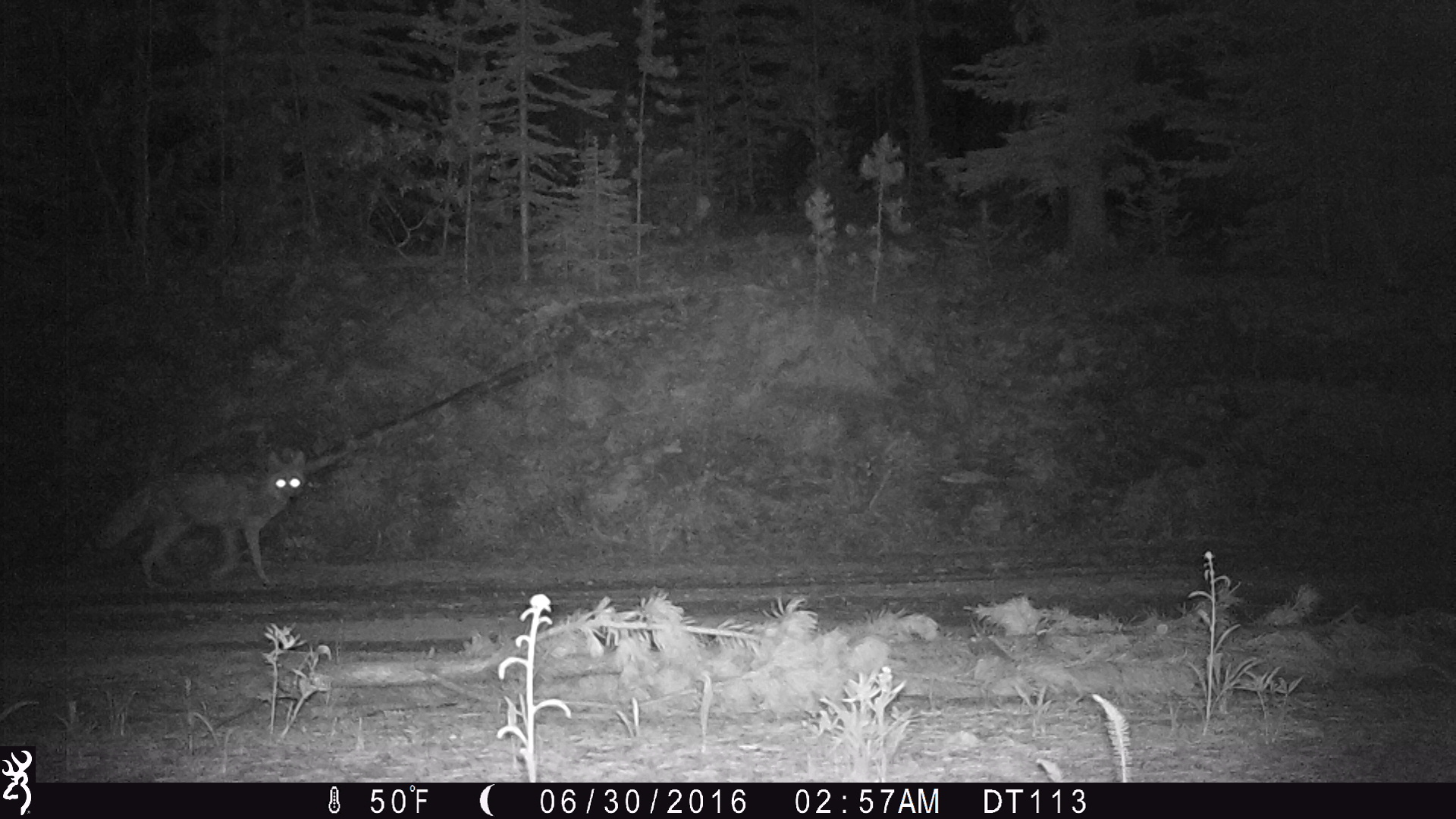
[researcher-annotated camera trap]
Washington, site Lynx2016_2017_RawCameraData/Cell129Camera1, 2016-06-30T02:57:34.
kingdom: Animalia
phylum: Chordata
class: Mammalia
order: Carnivora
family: Canidae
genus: Canis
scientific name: Canis latrans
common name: coyote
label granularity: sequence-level